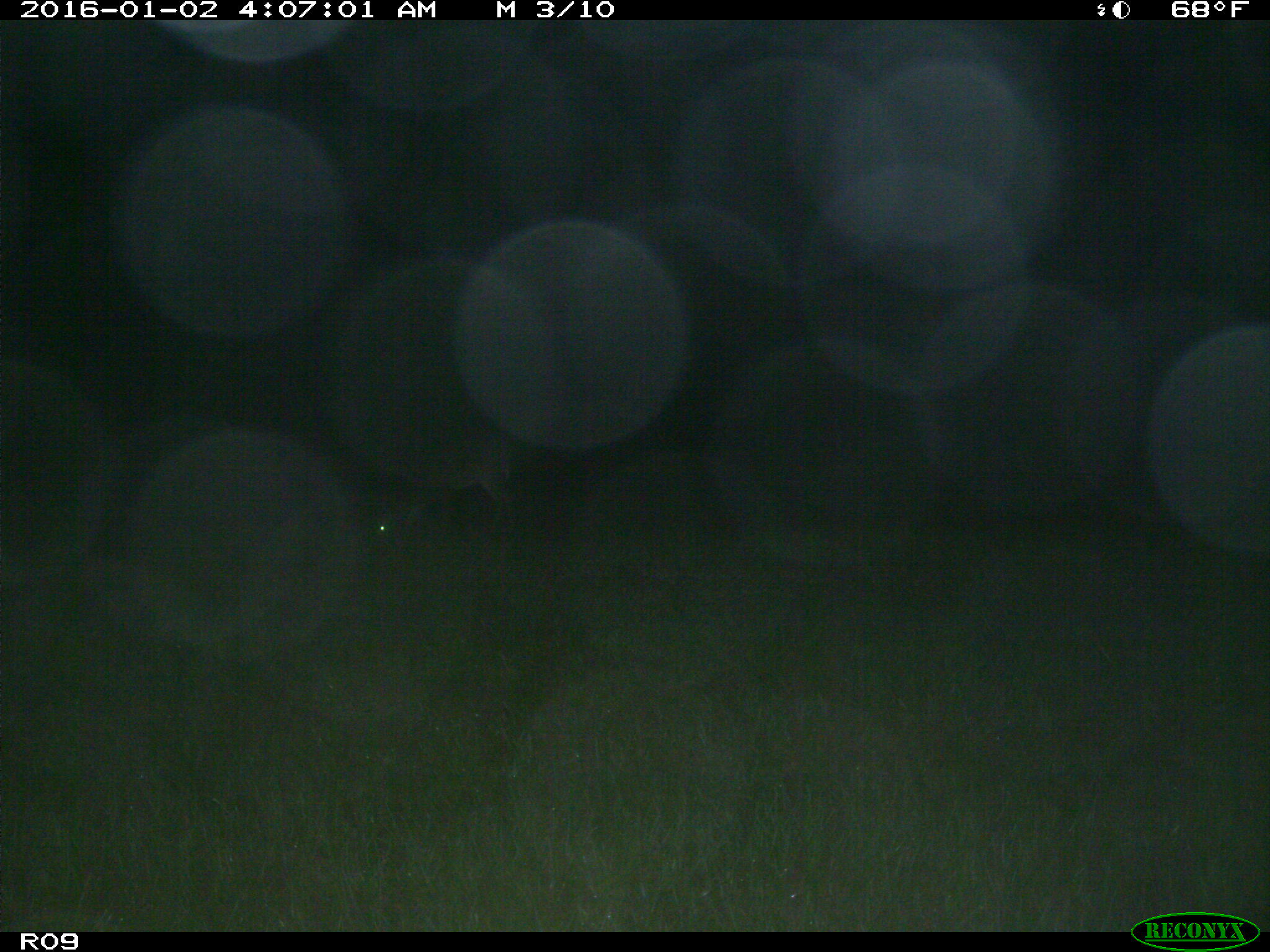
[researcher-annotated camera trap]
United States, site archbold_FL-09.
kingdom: Animalia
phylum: Chordata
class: Mammalia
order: Artiodactyla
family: Cervidae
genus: Odocoileus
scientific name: Odocoileus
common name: deer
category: unidentified deer